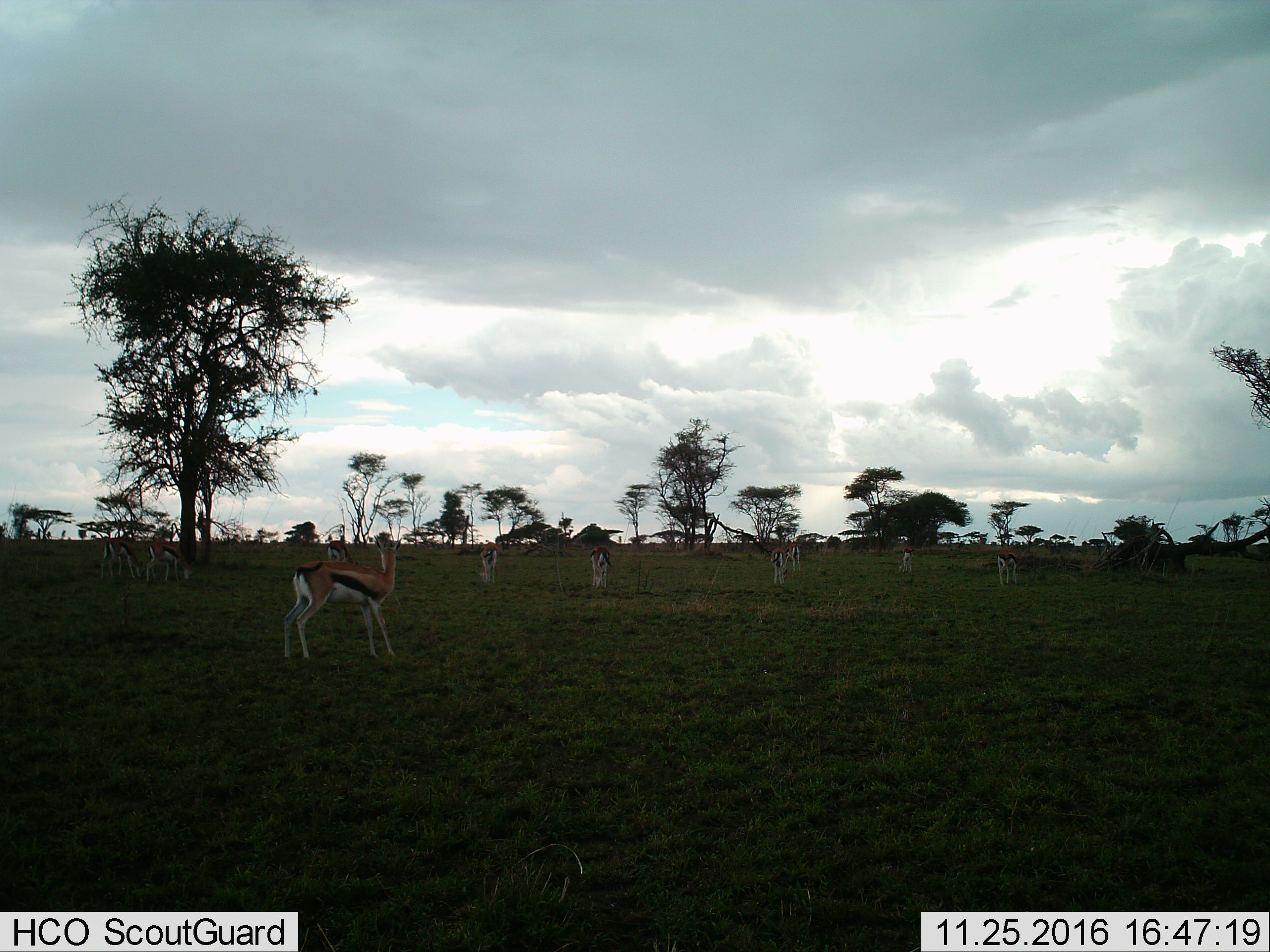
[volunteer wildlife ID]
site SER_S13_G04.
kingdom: Animalia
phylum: Chordata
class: Mammalia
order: Artiodactyla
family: Bovidae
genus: Eudorcas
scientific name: Eudorcas thomsonii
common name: thomson's gazelle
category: gazellethomsons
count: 10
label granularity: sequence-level